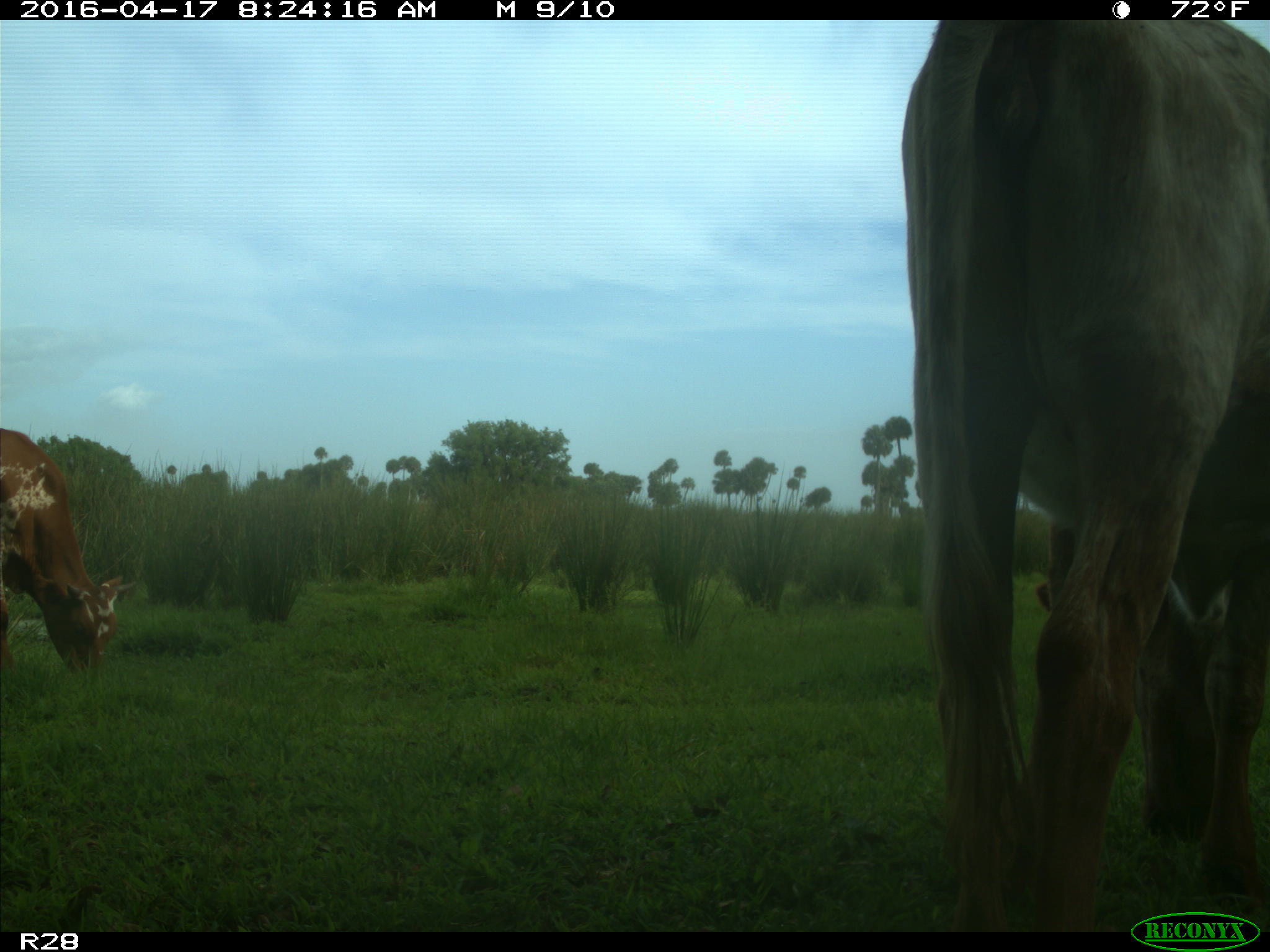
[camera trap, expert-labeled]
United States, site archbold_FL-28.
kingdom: Animalia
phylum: Chordata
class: Mammalia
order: Artiodactyla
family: Bovidae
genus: Bos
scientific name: Bos taurus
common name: domestic cow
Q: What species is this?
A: Bos taurus (domestic cow).